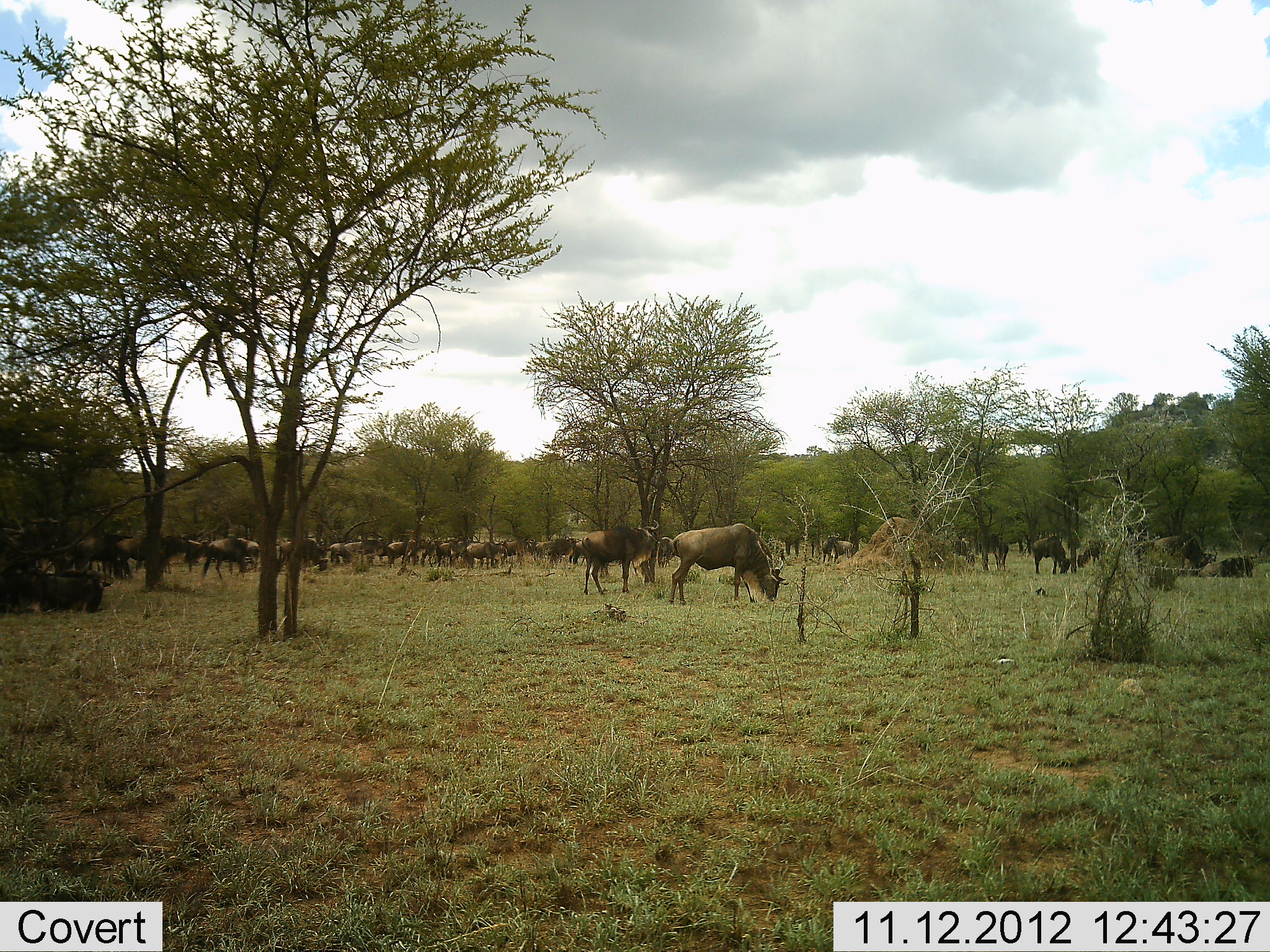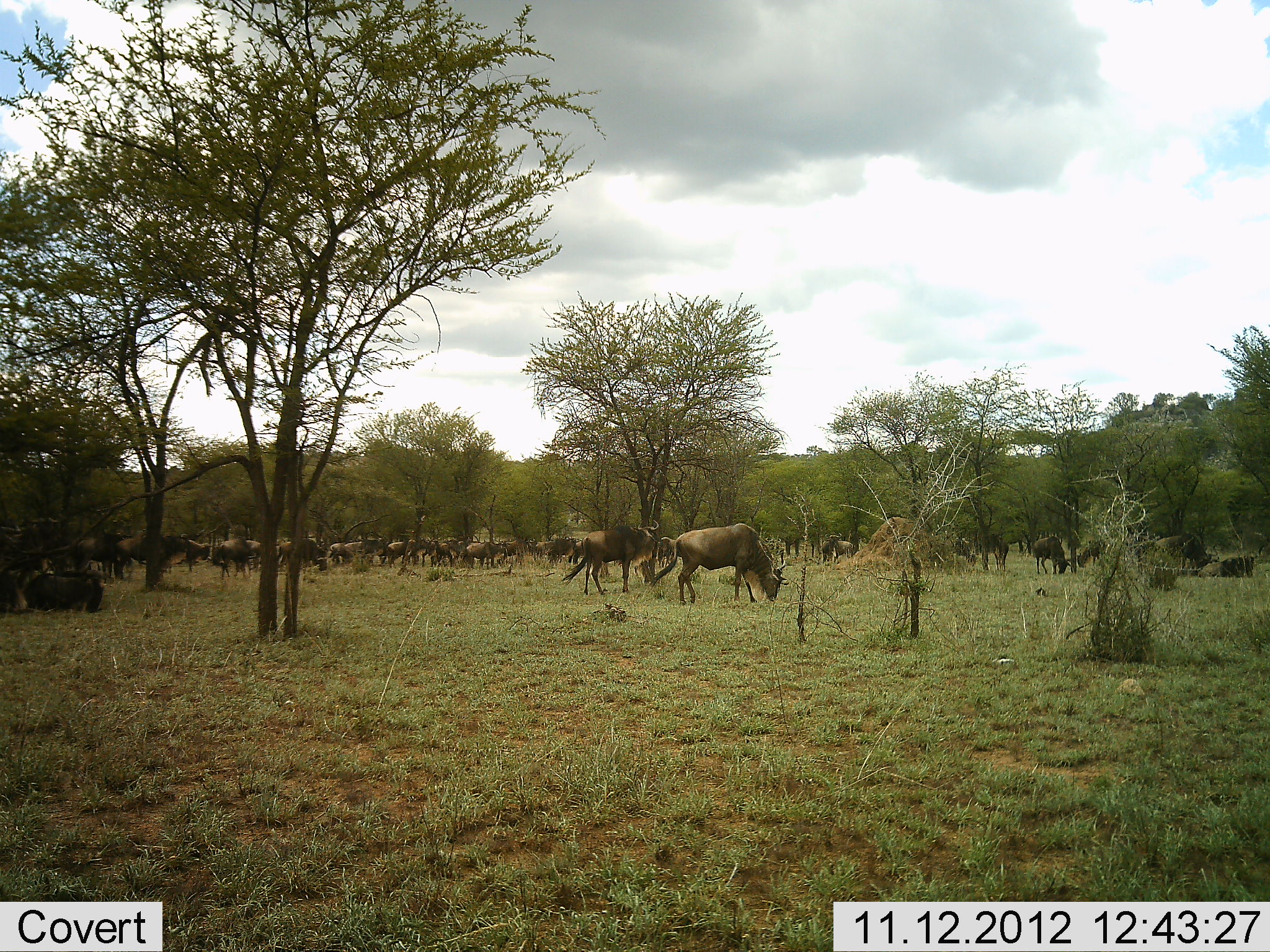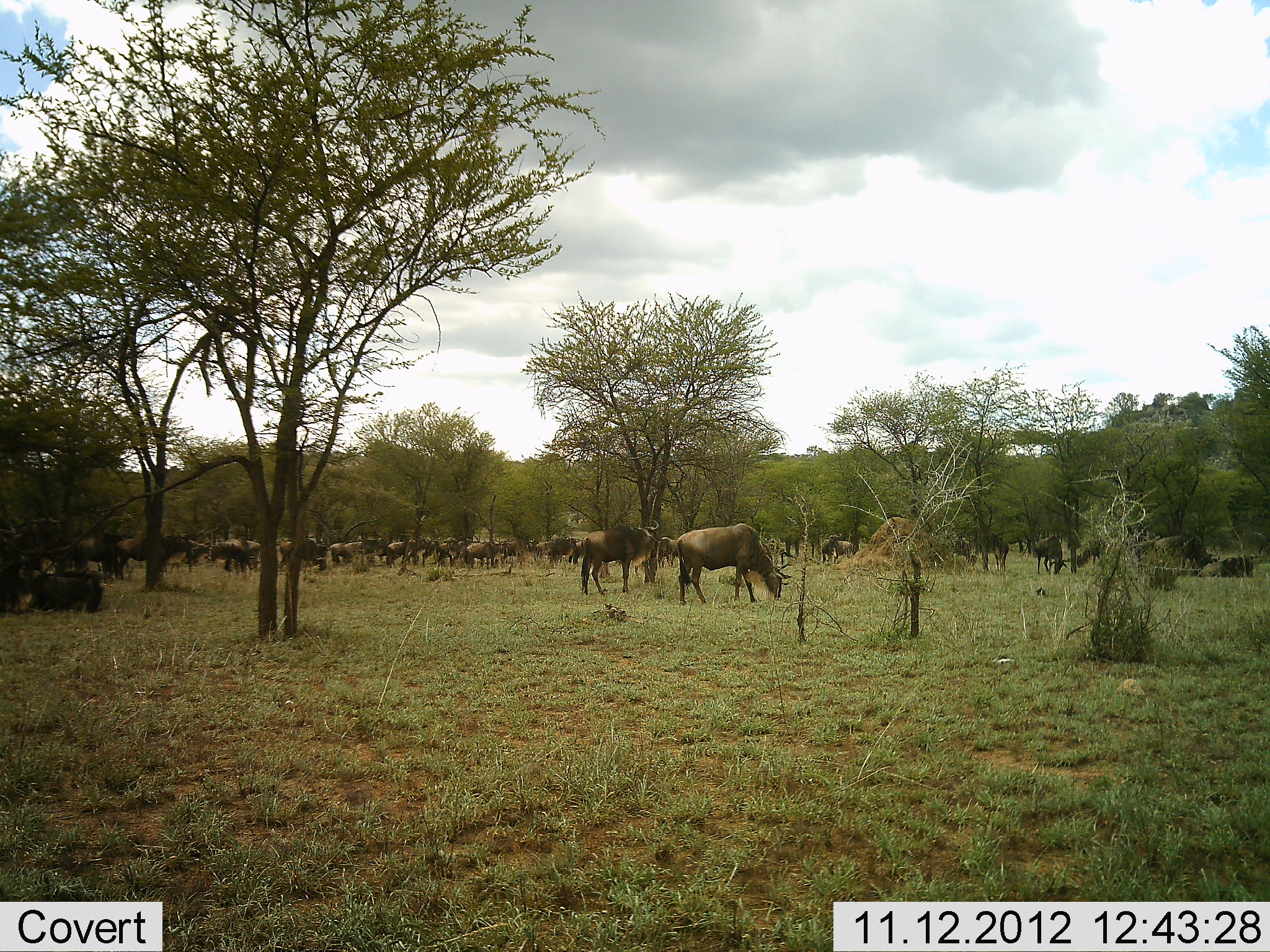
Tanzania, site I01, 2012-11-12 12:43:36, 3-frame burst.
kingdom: Animalia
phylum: Chordata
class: Mammalia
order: Artiodactyla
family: Bovidae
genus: Connochaetes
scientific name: Connochaetes taurinus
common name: blue wildebeest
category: wildebeest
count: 11-50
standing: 73%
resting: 27%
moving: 18%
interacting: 0%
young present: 0%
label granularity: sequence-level